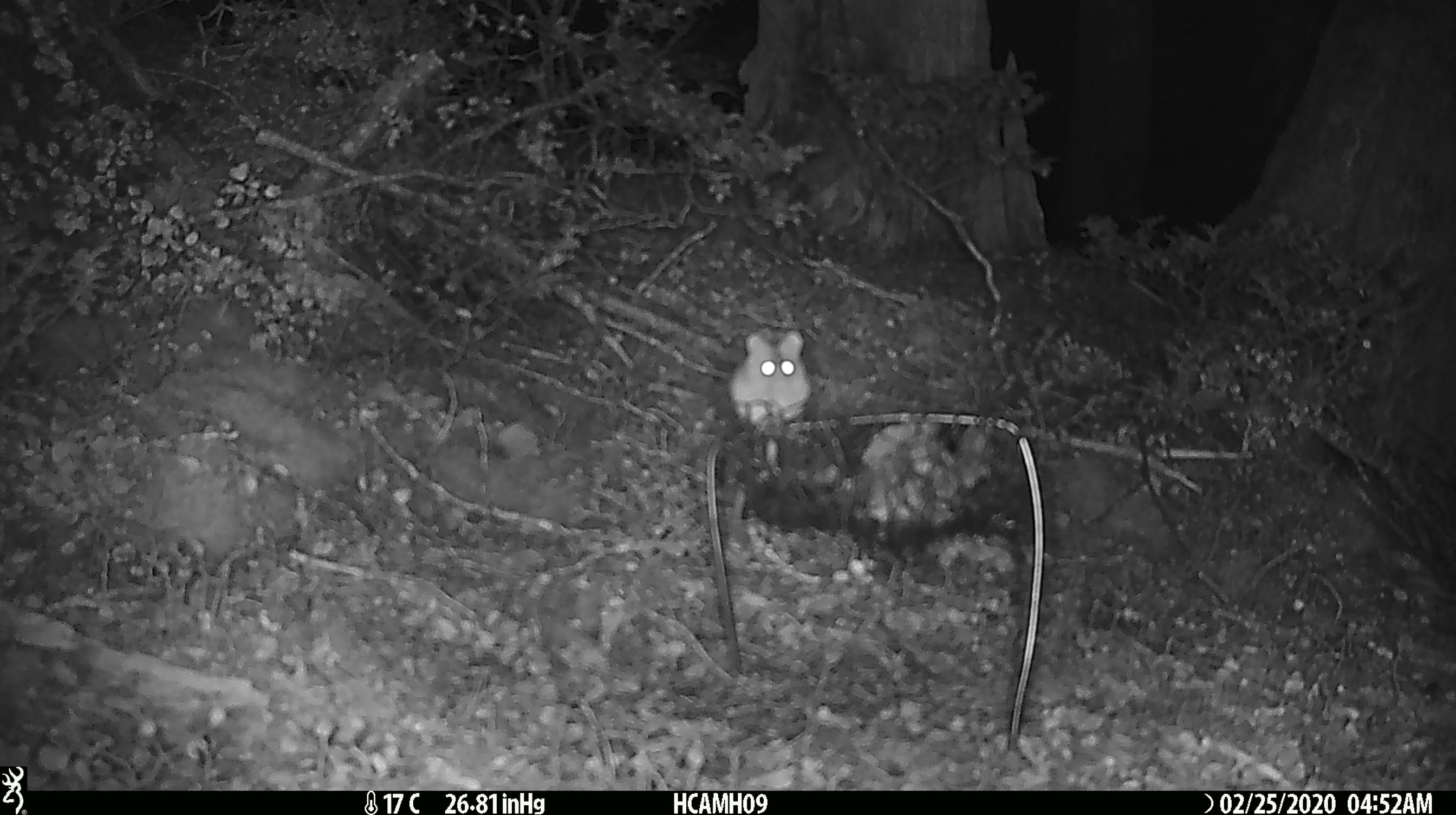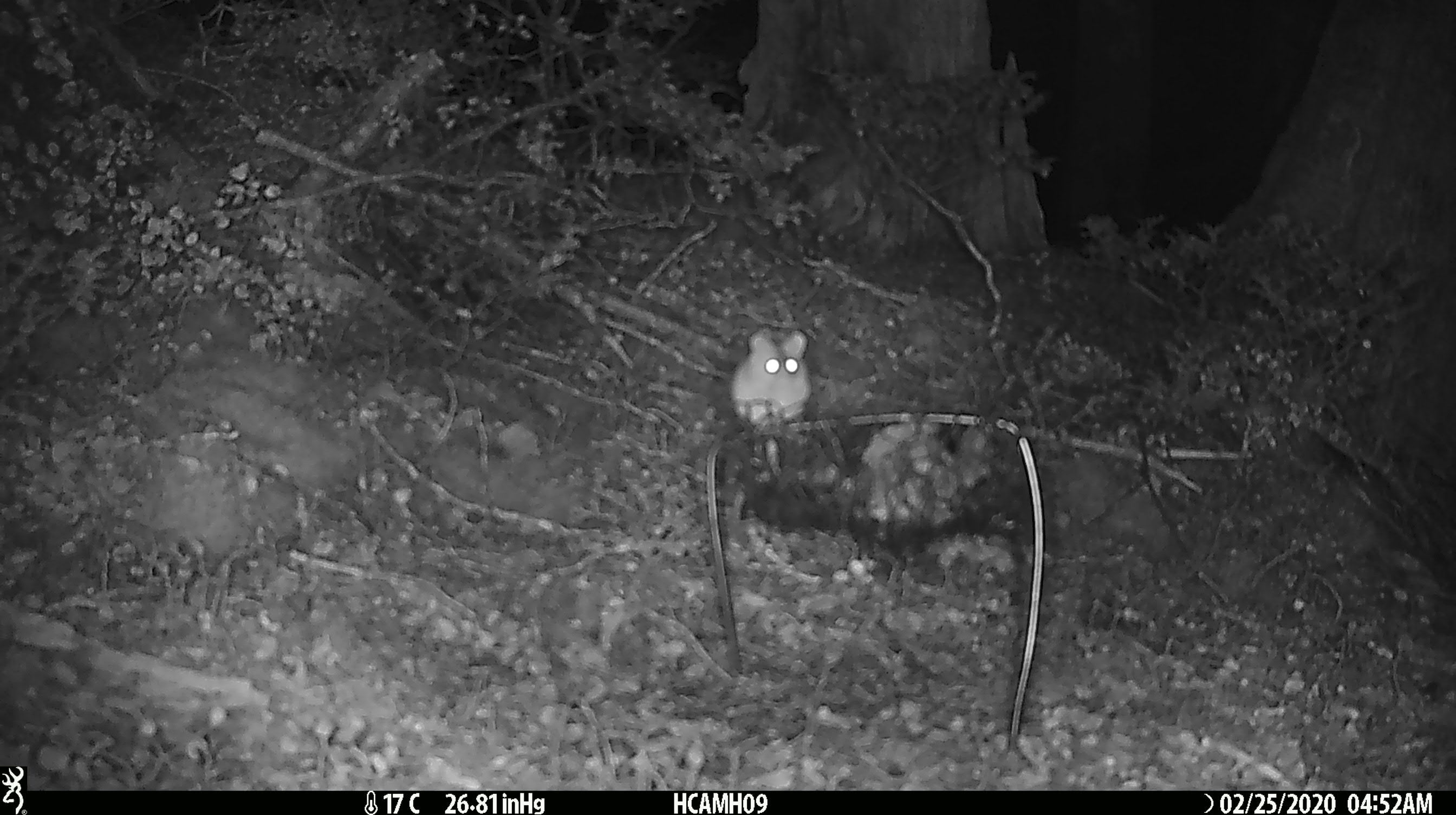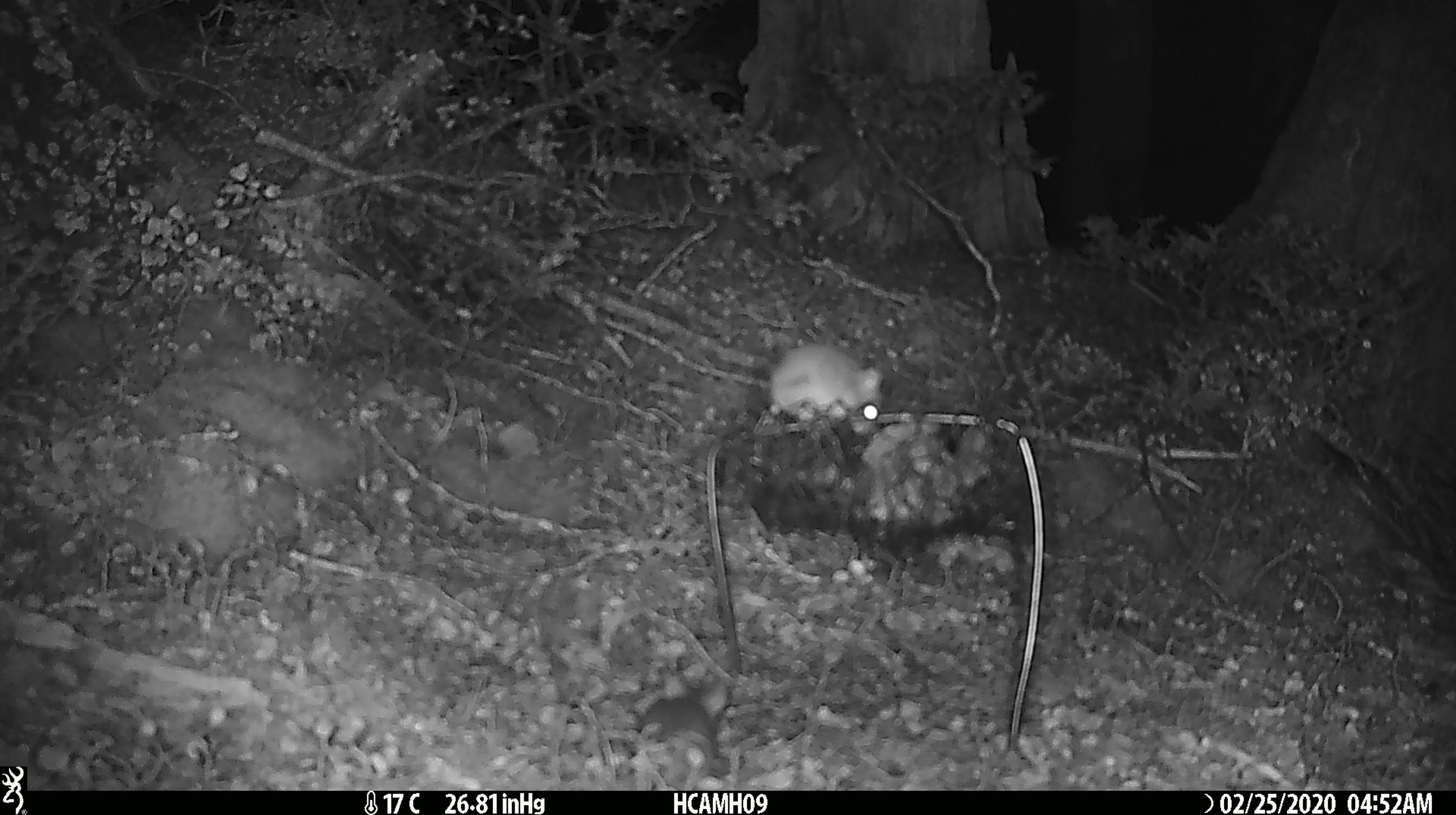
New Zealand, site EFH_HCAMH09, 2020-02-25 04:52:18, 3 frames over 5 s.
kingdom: Animalia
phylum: Chordata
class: Mammalia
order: Rodentia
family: Muridae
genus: Mus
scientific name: Mus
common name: mouse